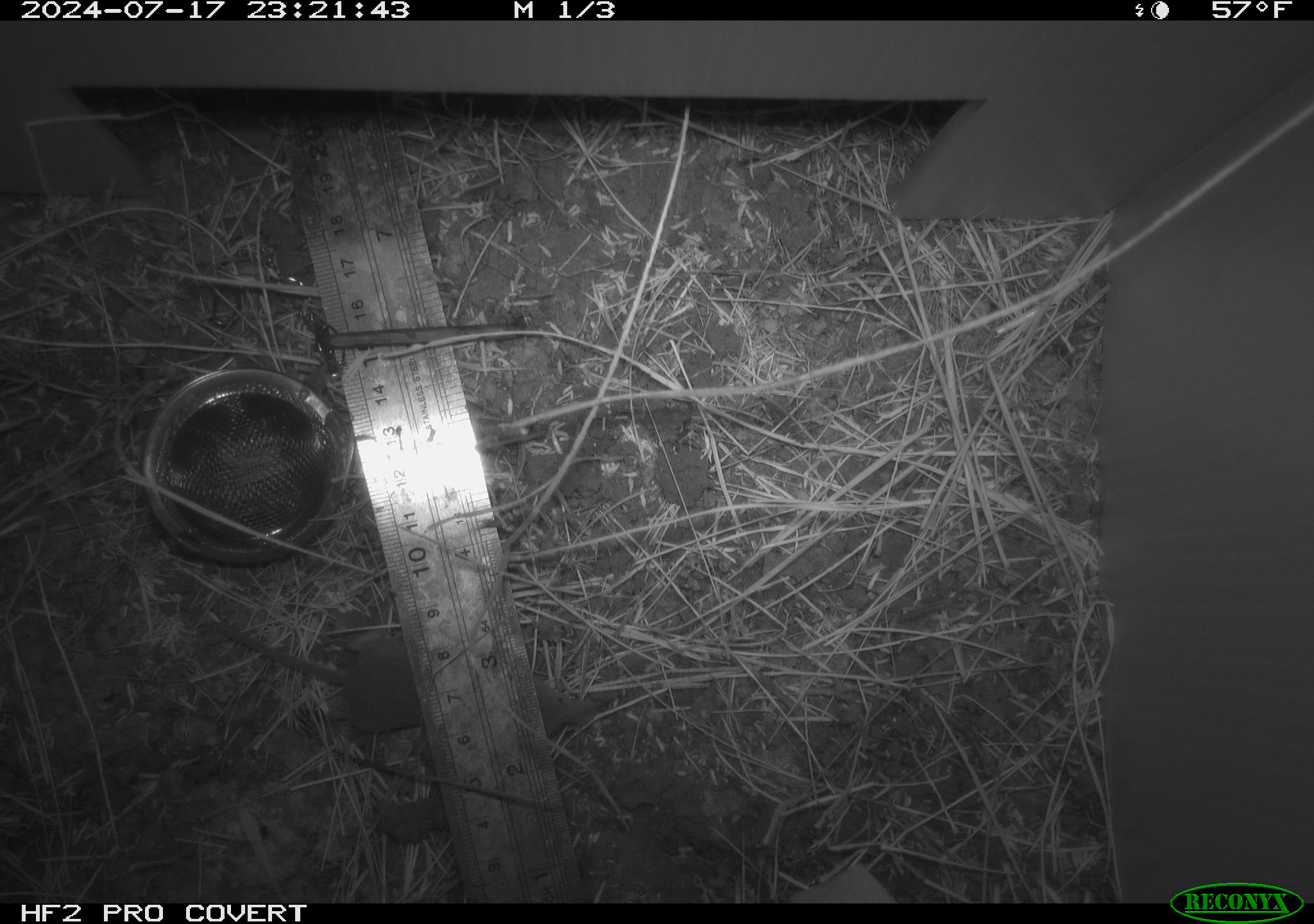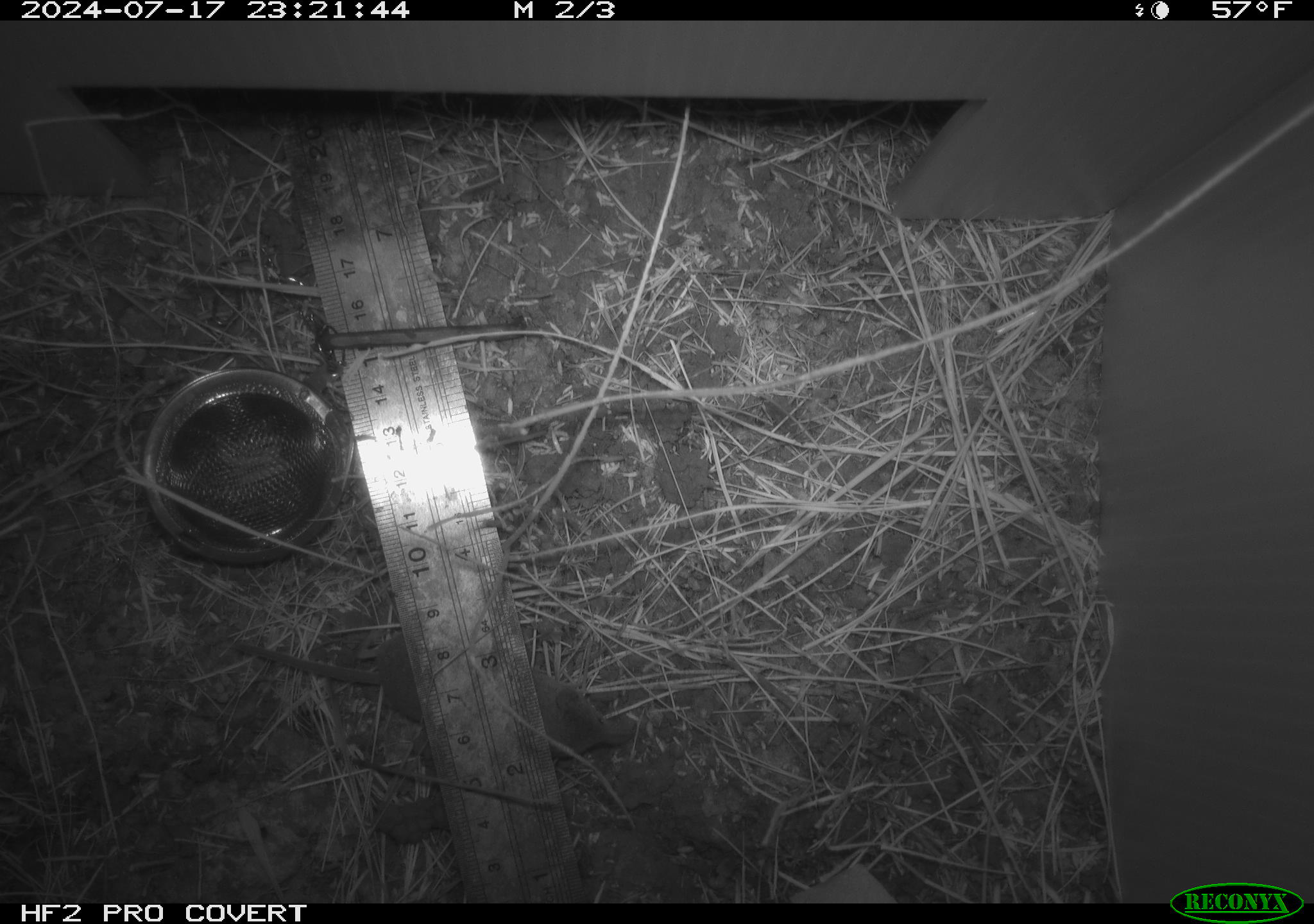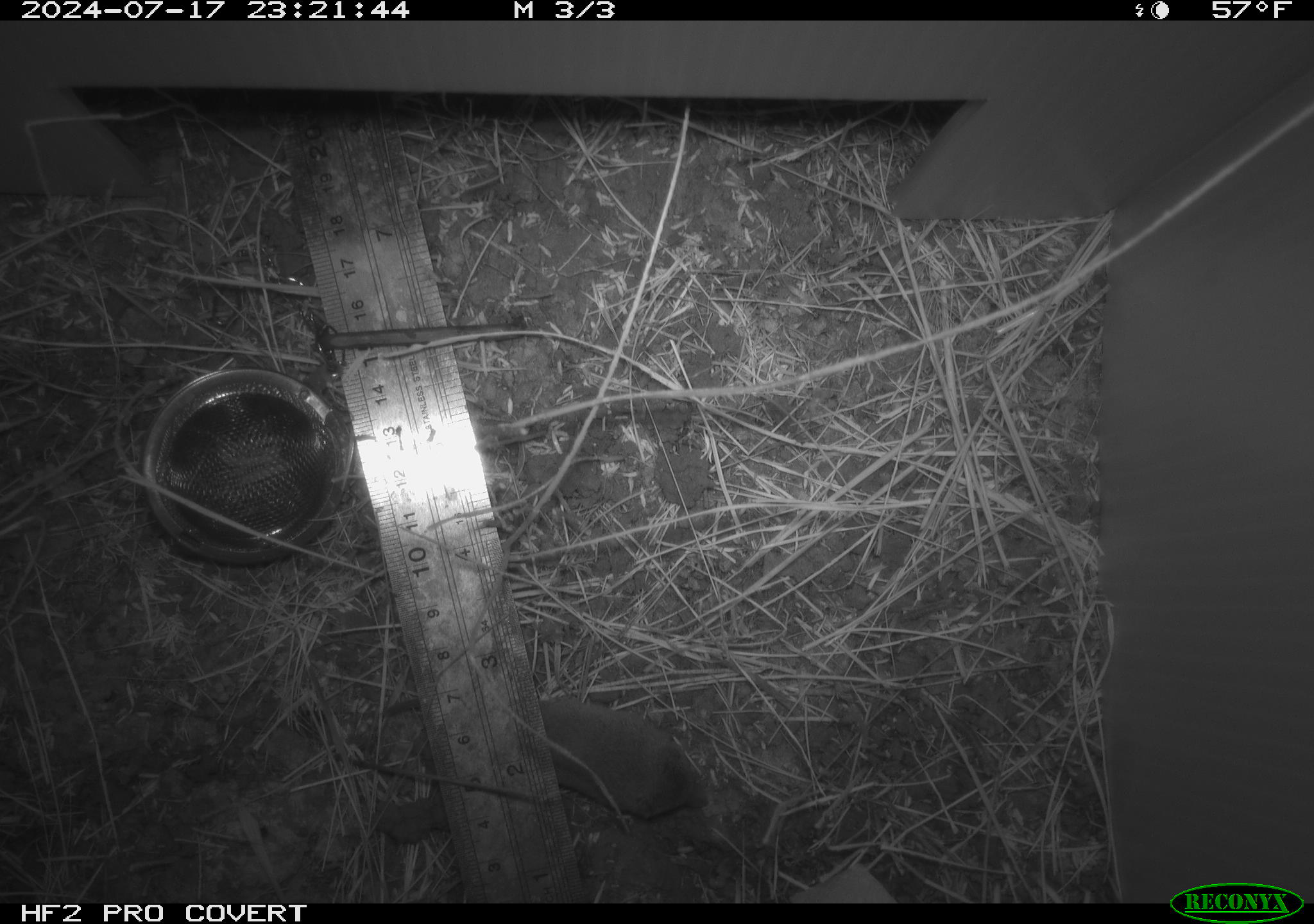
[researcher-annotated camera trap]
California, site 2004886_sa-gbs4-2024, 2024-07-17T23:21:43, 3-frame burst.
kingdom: Animalia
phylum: Chordata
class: Mammalia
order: Eulipotyphla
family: Soricidae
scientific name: Soricidae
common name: shrews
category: soricidae family